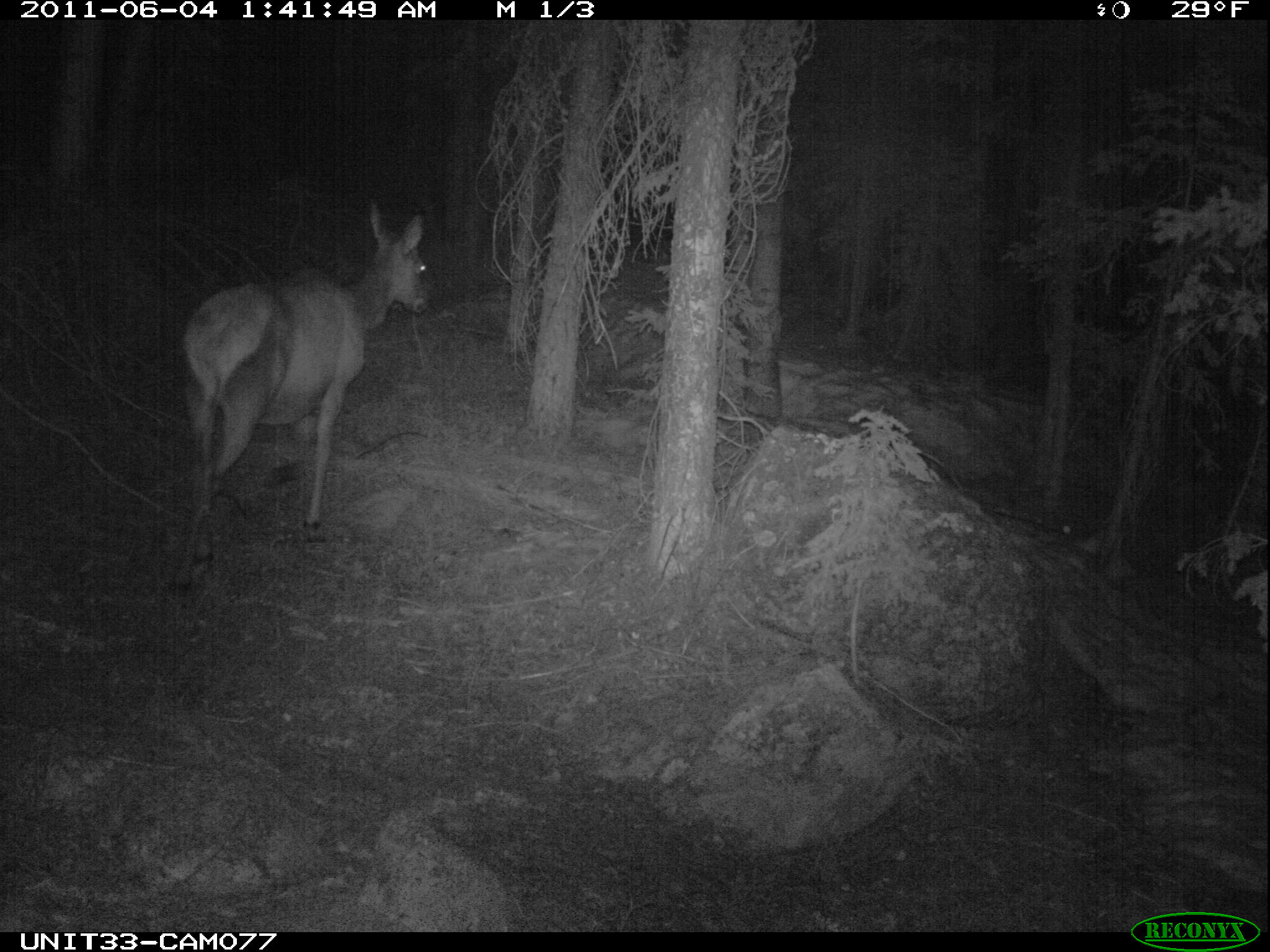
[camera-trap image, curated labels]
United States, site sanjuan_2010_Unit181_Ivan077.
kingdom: Animalia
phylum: Chordata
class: Mammalia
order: Artiodactyla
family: Cervidae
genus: Cervus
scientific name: Cervus elaphus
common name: red deer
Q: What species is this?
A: Cervus elaphus (red deer).